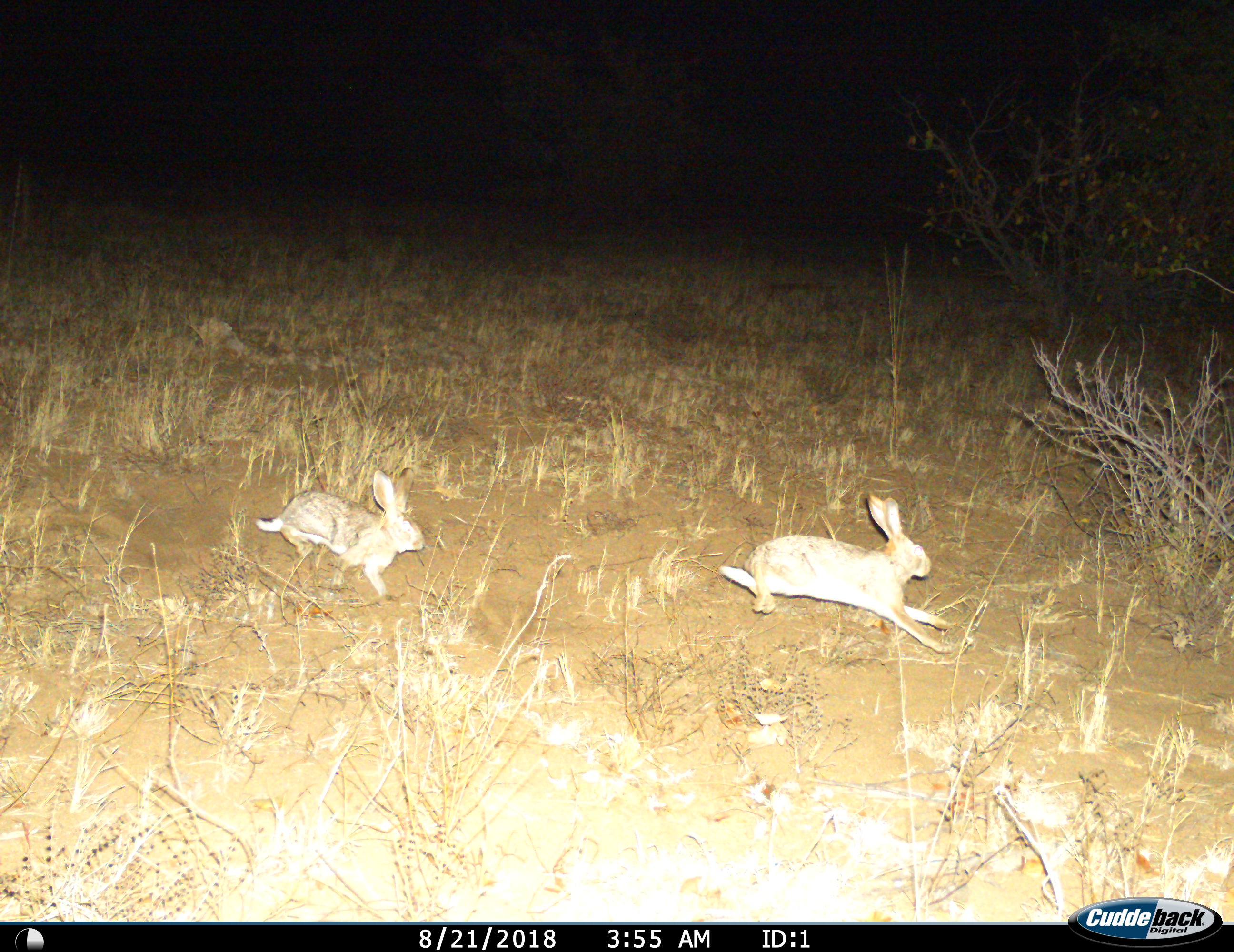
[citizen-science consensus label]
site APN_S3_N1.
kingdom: Animalia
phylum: Chordata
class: Mammalia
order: Lagomorpha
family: Leporidae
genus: Lepus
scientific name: Lepus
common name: hare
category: hareunknown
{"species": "hareunknown (hare) (Lepus)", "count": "2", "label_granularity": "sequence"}